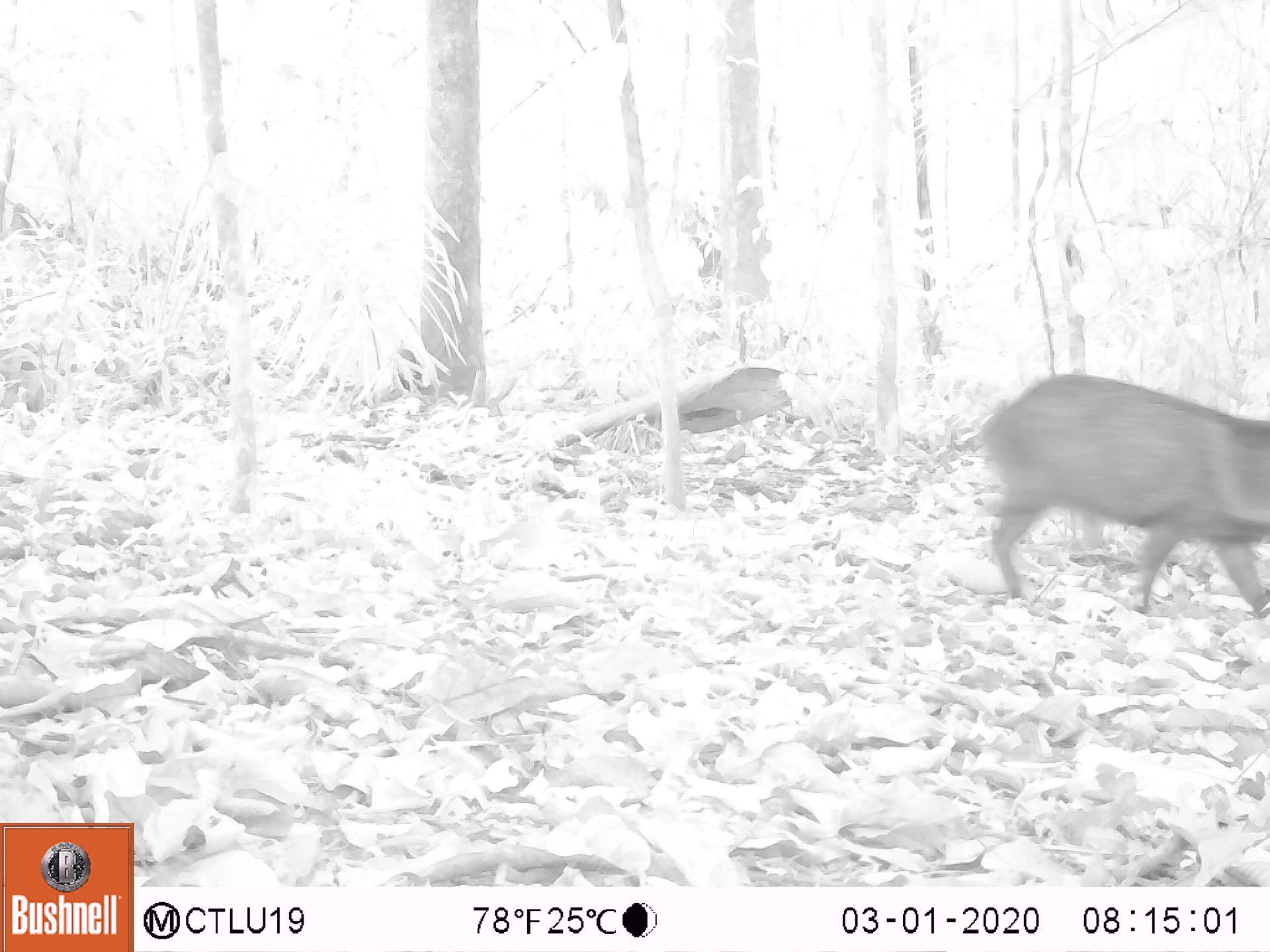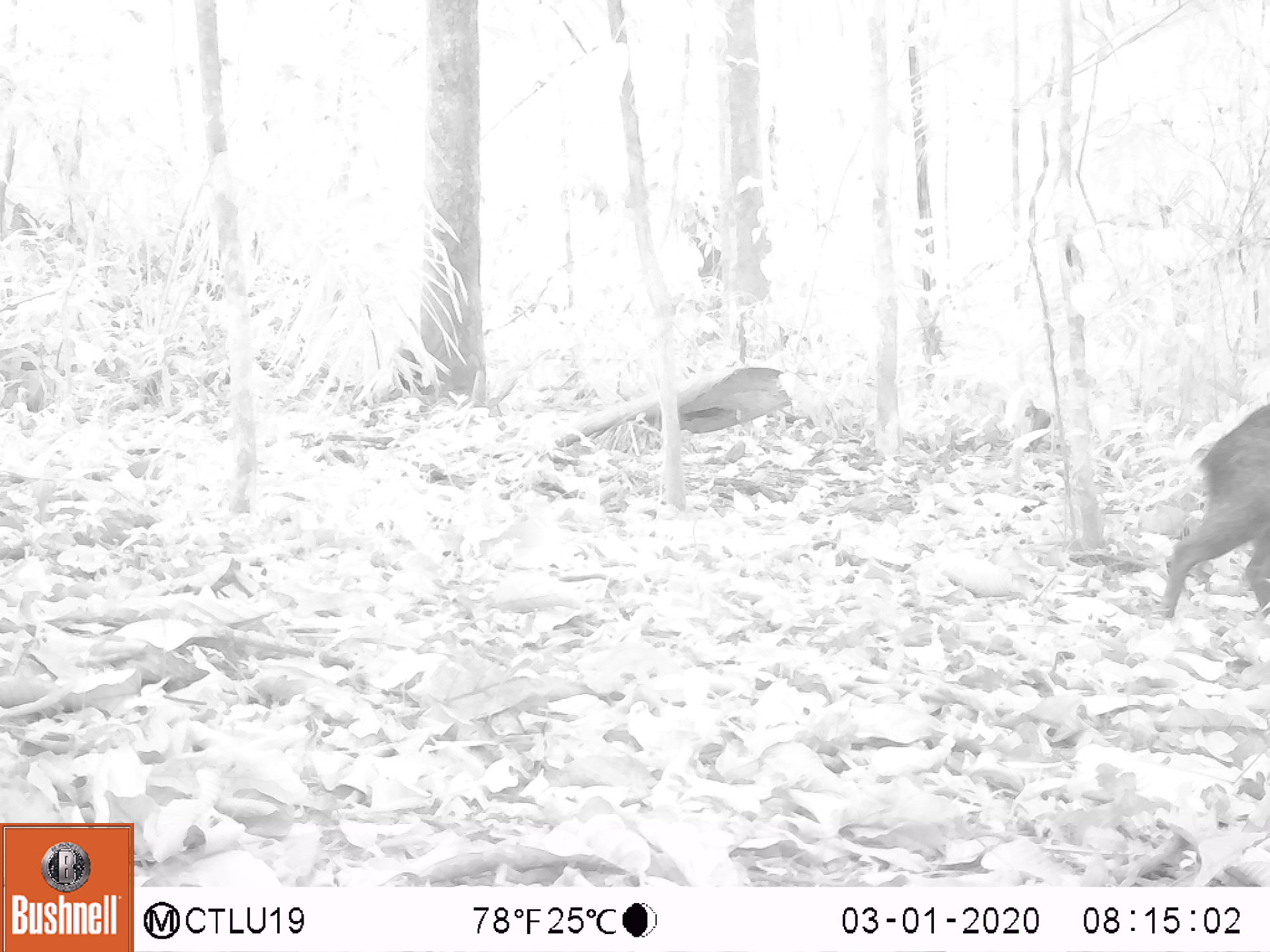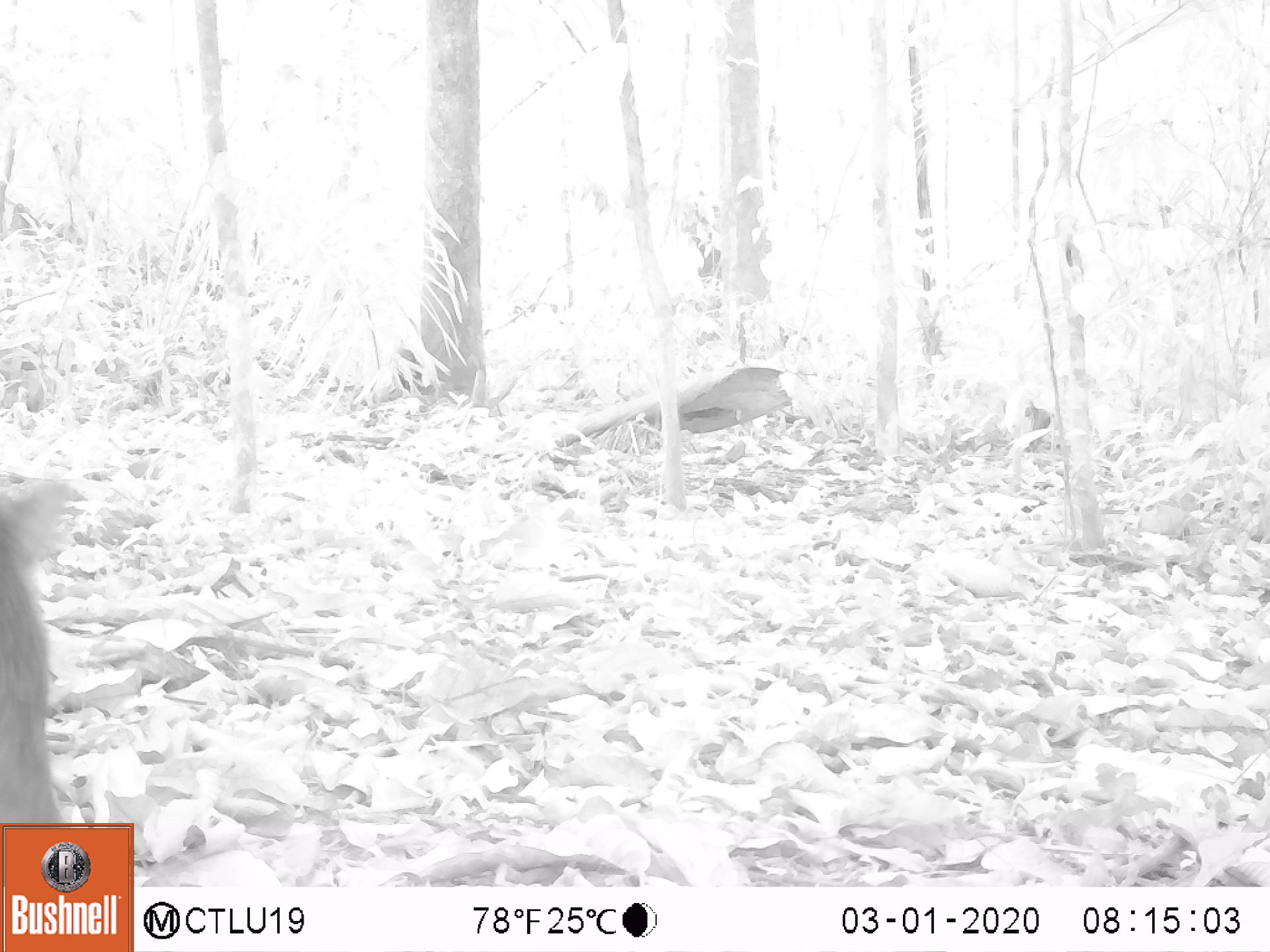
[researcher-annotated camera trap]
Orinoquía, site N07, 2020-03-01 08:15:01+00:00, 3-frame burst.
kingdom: Animalia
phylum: Chordata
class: Mammalia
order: Artiodactyla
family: Tayassuidae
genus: Pecari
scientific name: Pecari tajacu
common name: collared peccary